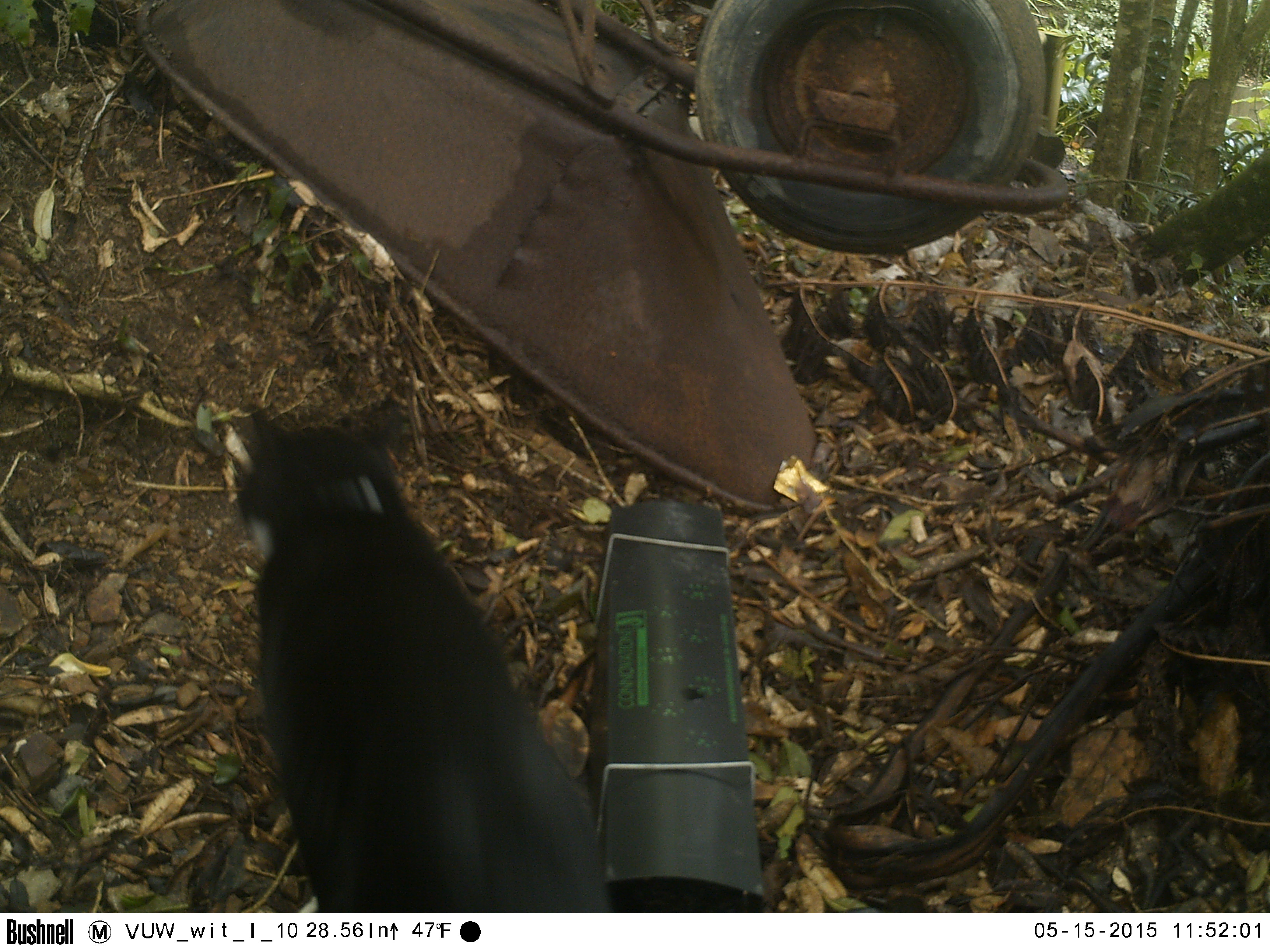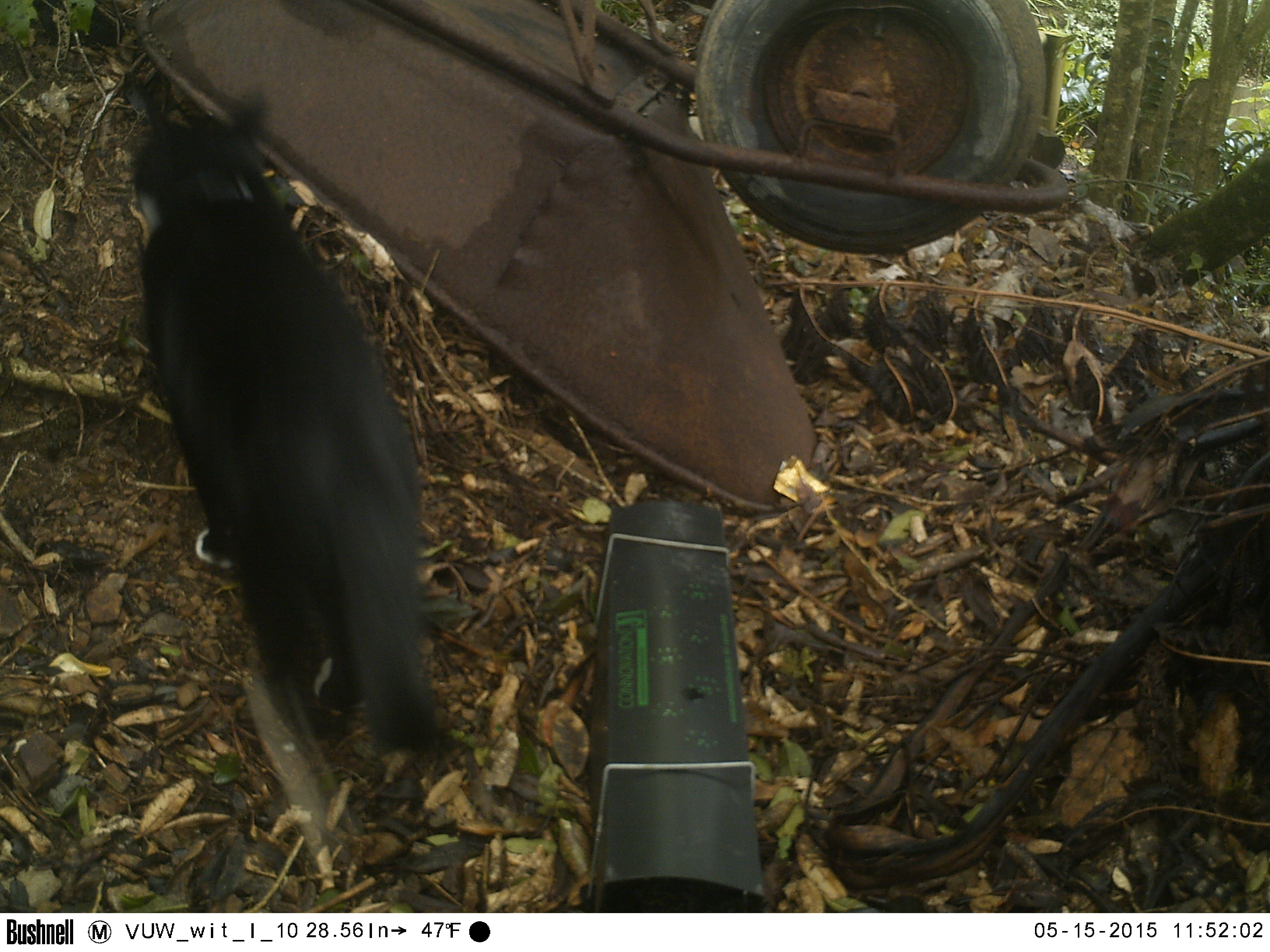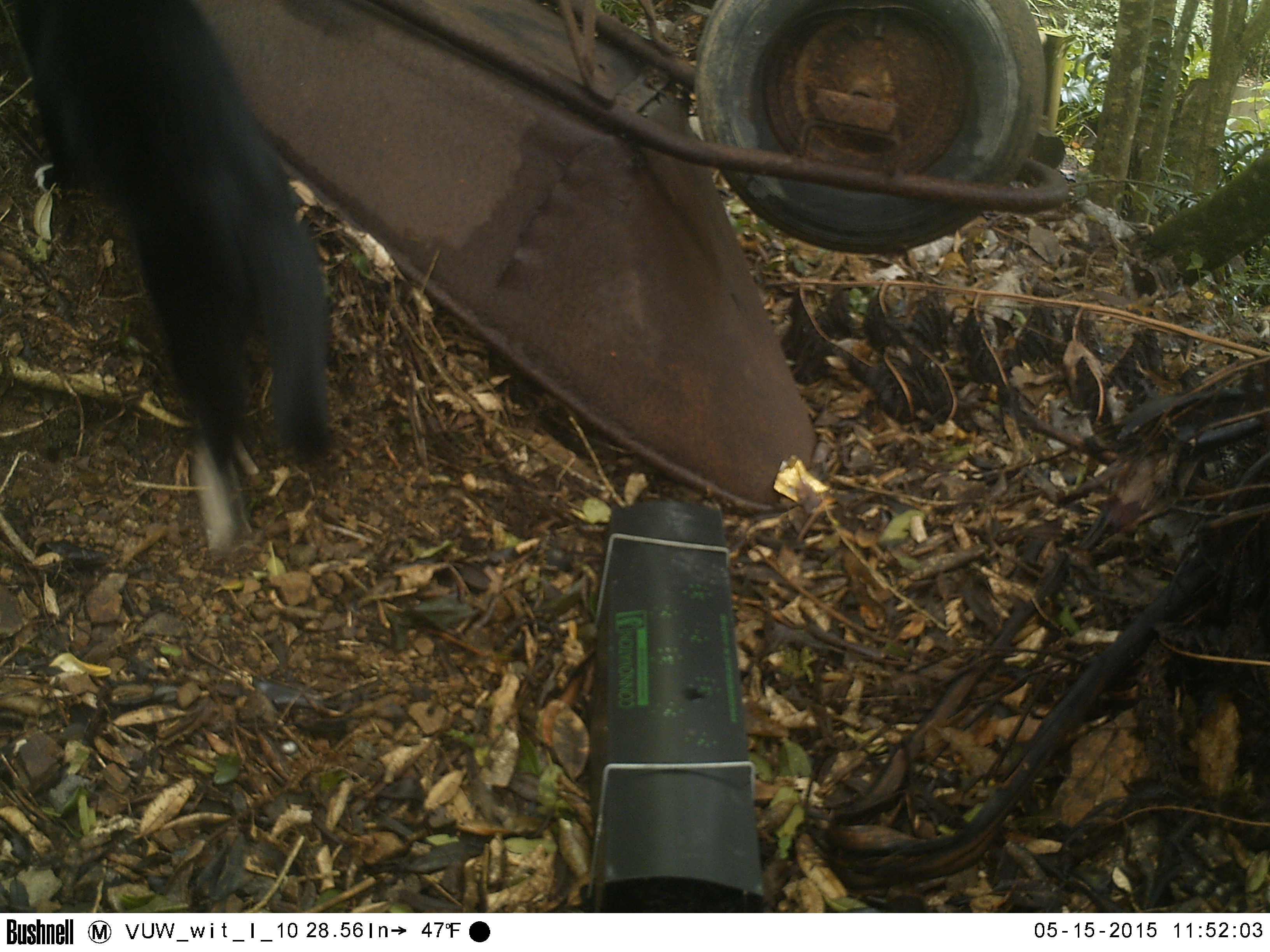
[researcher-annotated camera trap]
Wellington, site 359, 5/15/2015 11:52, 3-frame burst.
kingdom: Animalia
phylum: Chordata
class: Mammalia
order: Carnivora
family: Felidae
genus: Felis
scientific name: Felis catus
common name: cat